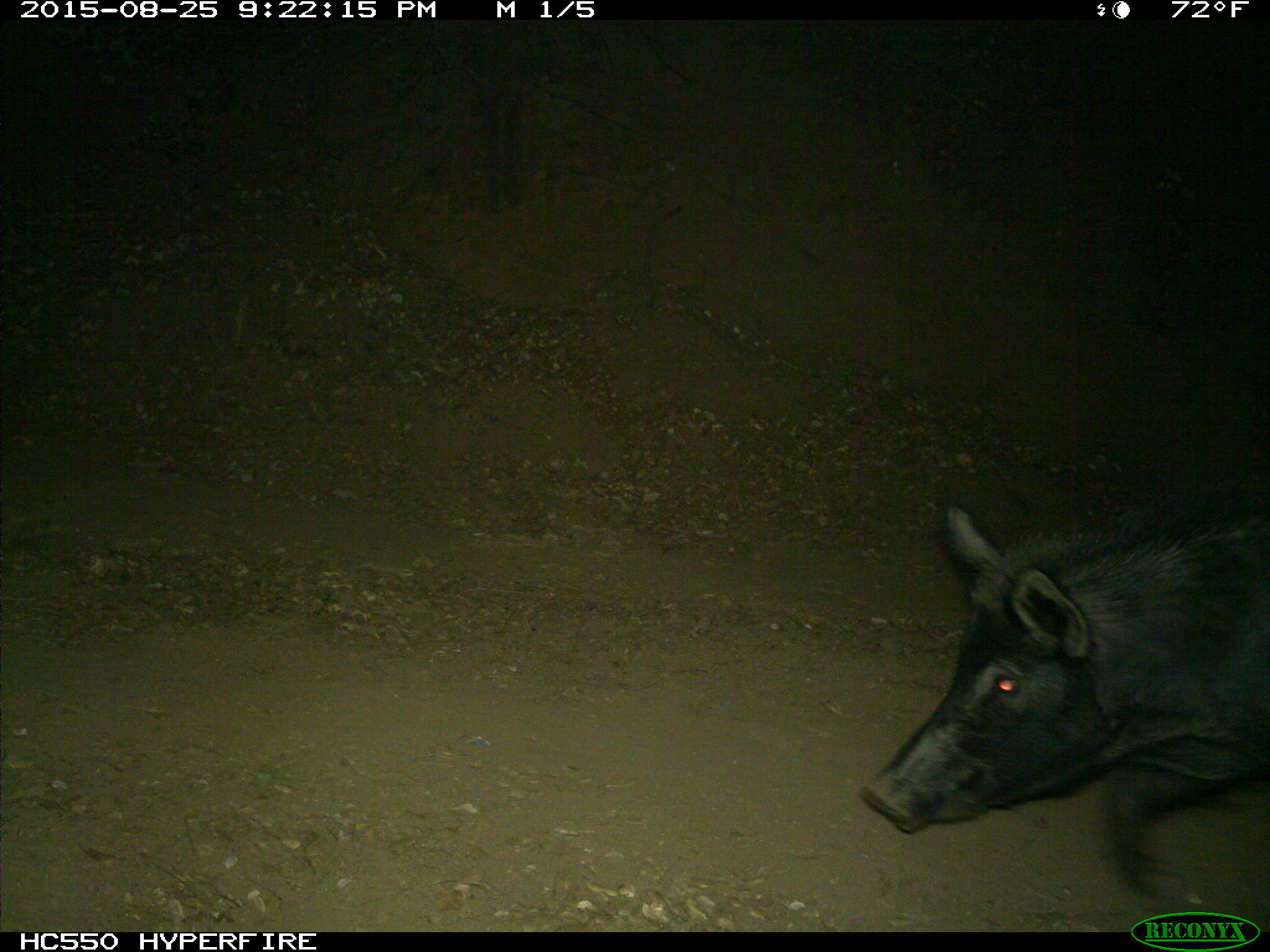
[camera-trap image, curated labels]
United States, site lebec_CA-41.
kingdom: Animalia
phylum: Chordata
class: Mammalia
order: Artiodactyla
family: Suidae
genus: Sus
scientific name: Sus scrofa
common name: wild boar